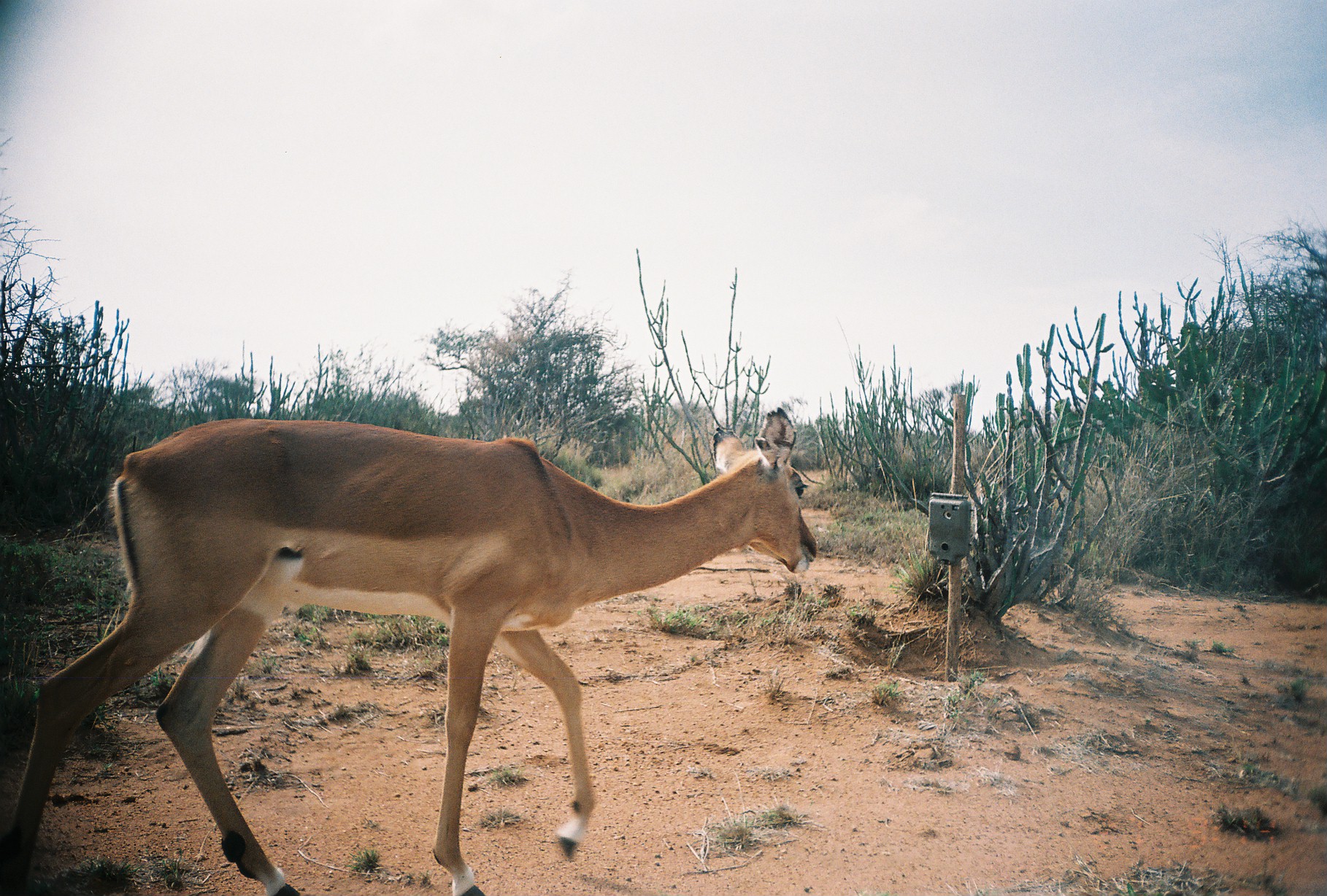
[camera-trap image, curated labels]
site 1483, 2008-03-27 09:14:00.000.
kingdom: Animalia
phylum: Chordata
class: Mammalia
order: Artiodactyla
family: Bovidae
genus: Aepyceros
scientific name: Aepyceros melampus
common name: impala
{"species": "Aepyceros melampus (impala)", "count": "1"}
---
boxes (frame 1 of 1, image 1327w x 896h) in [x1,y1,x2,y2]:
aepyceros melampus: [0,406,819,893]